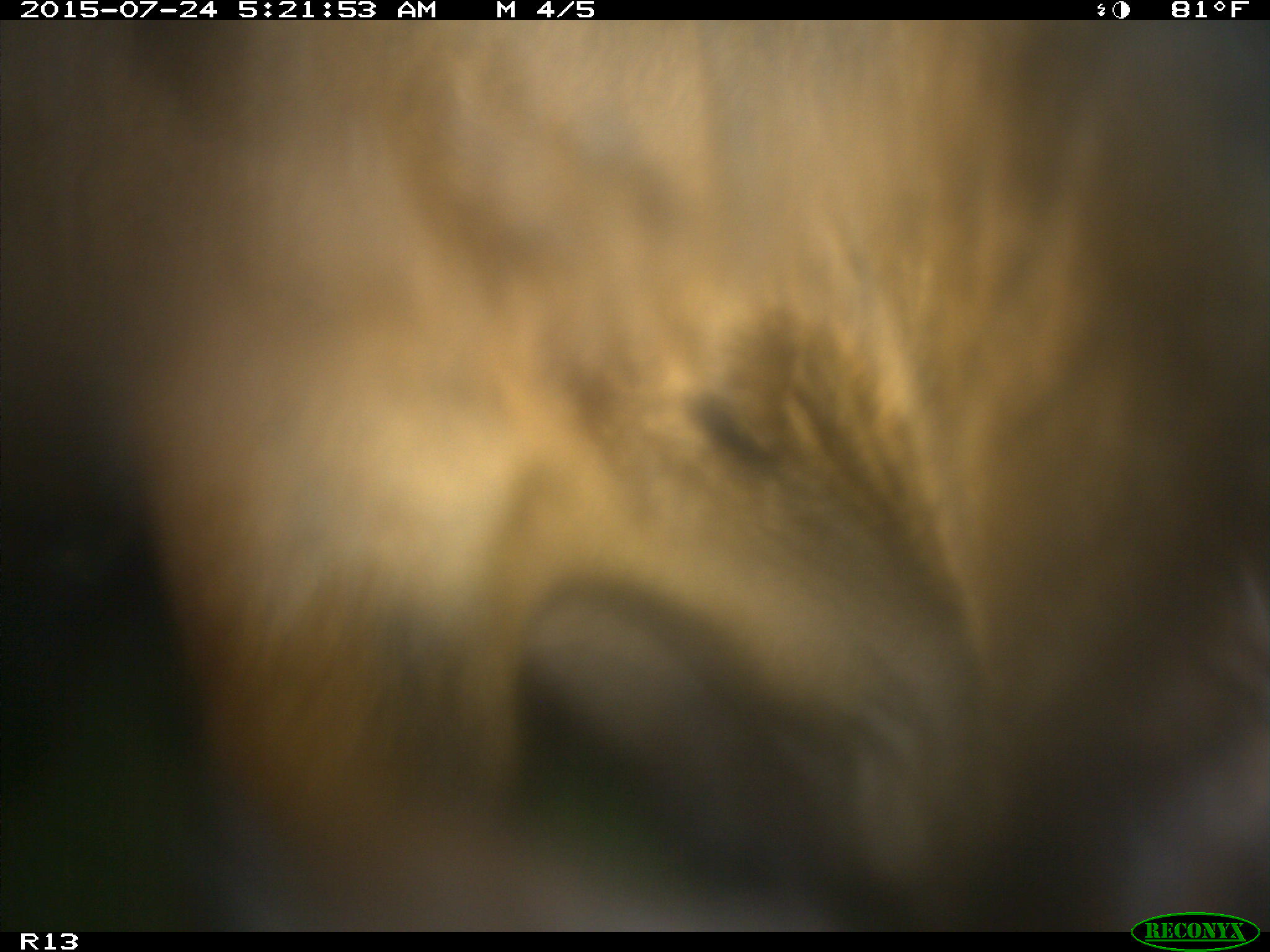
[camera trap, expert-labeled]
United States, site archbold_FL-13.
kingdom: Animalia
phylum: Chordata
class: Mammalia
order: Artiodactyla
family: Bovidae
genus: Bos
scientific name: Bos taurus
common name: domestic cow